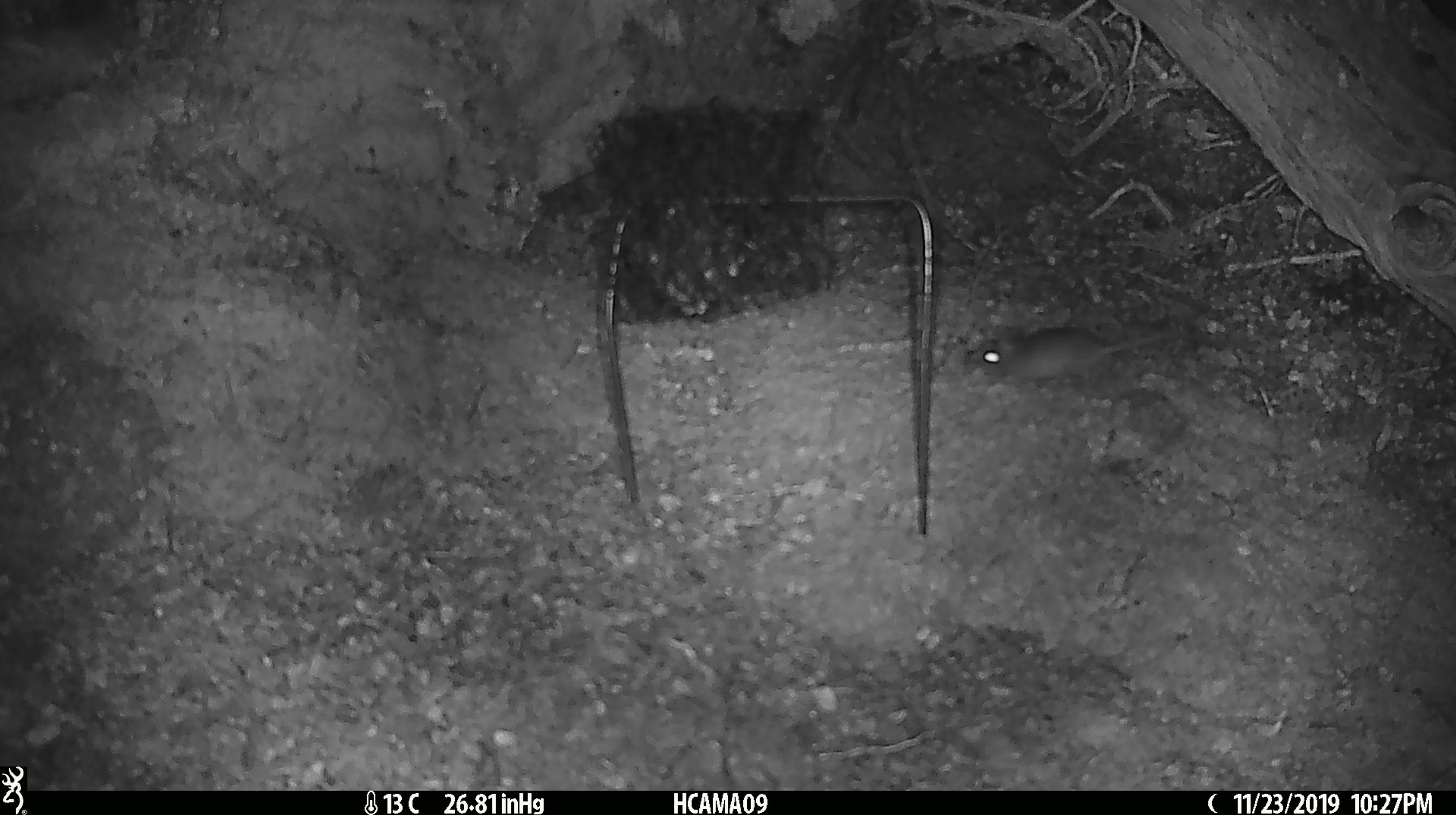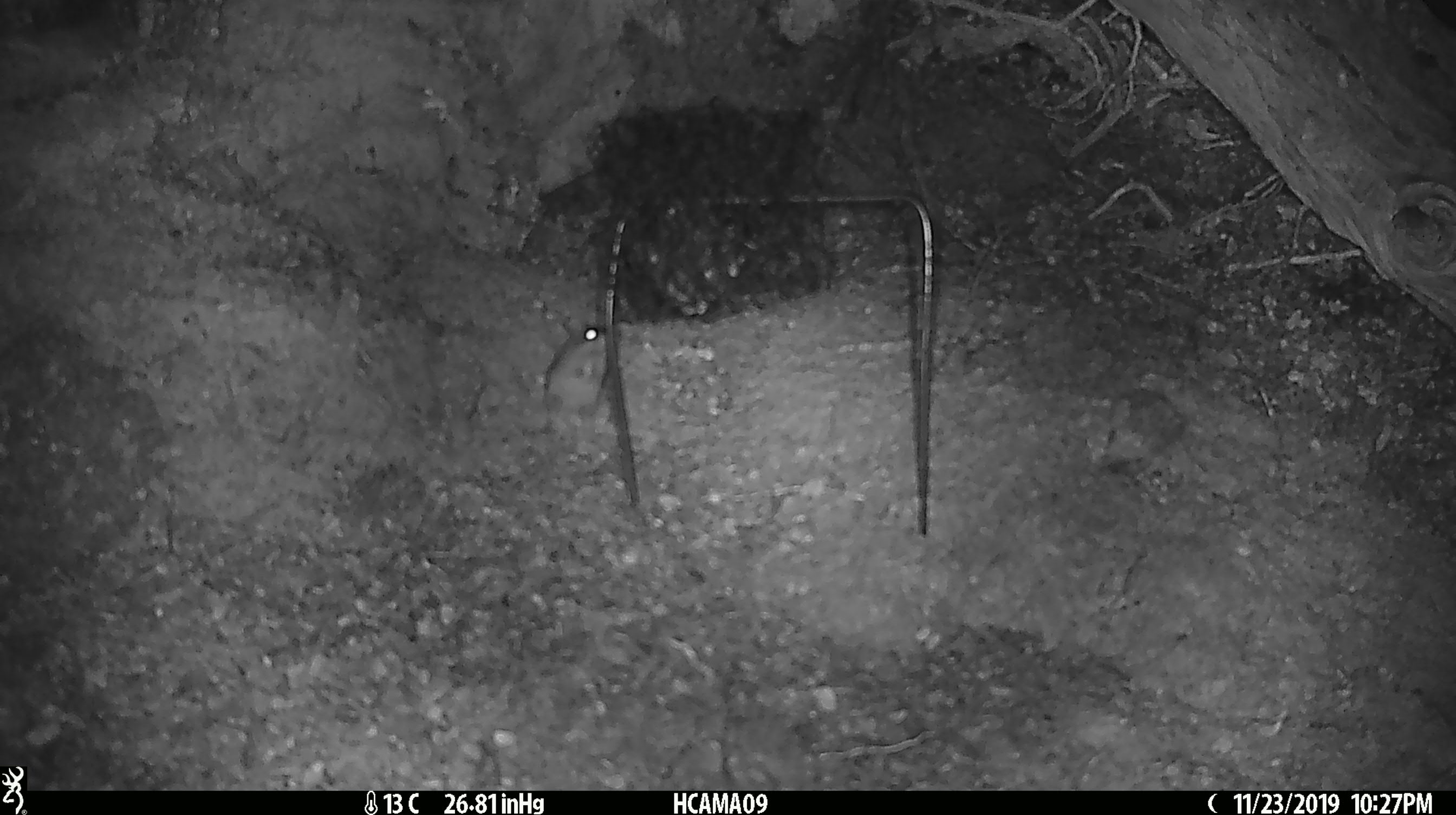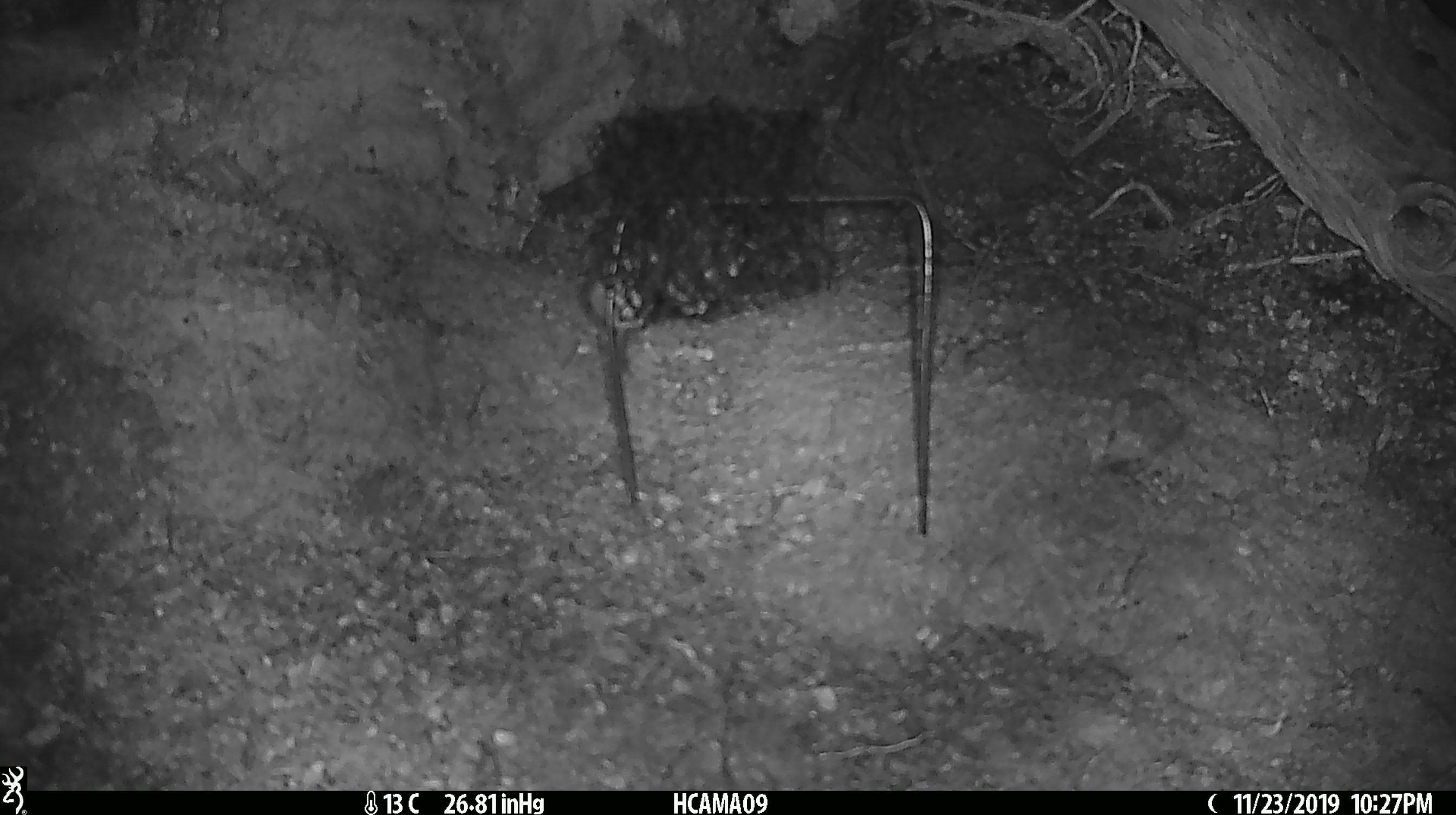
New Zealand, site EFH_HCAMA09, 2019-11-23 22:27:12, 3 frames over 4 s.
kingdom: Animalia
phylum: Chordata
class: Mammalia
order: Rodentia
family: Muridae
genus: Mus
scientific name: Mus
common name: mouse